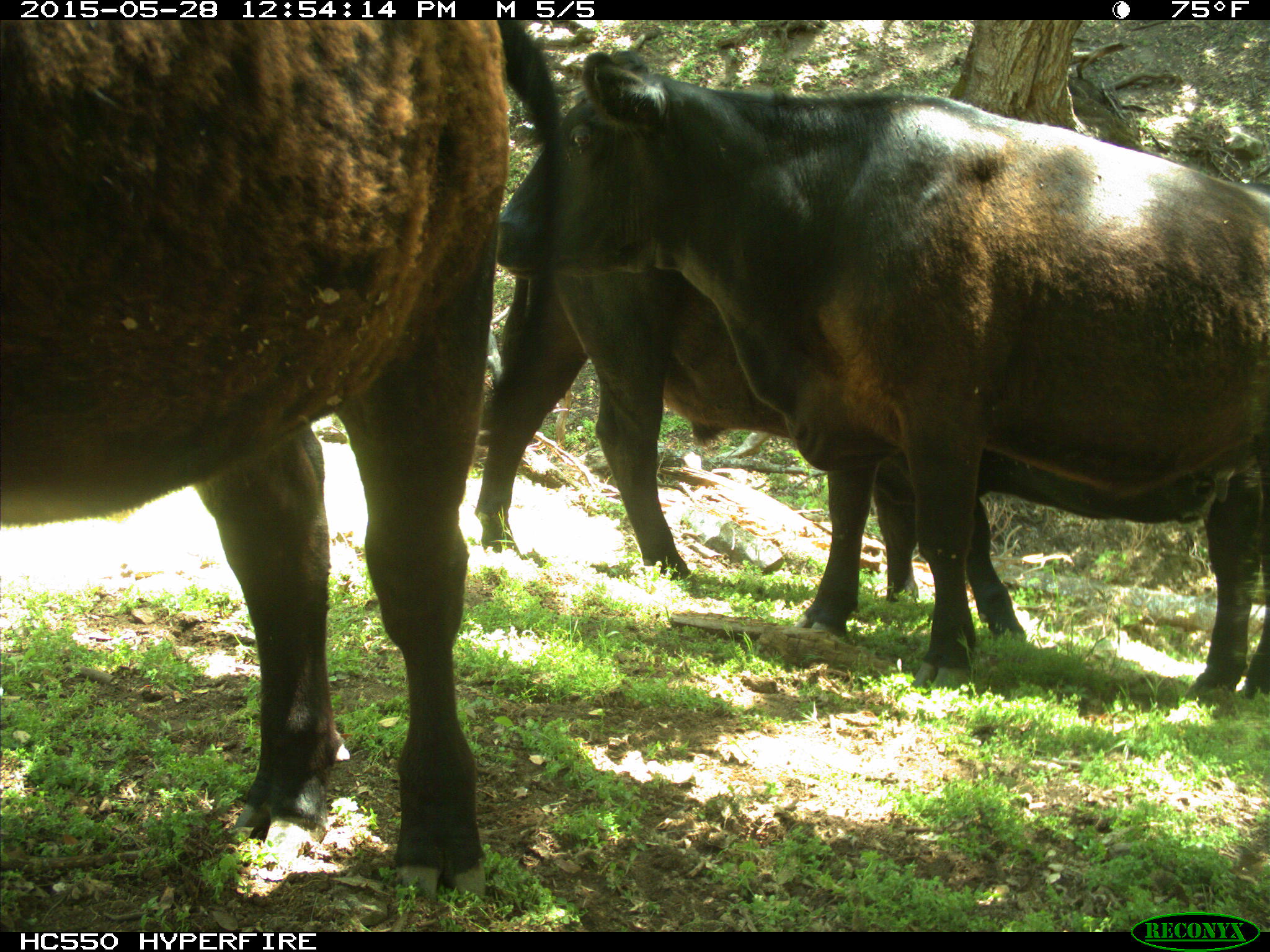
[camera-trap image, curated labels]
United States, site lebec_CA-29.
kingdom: Animalia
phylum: Chordata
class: Mammalia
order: Artiodactyla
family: Bovidae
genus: Bos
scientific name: Bos taurus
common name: domestic cow